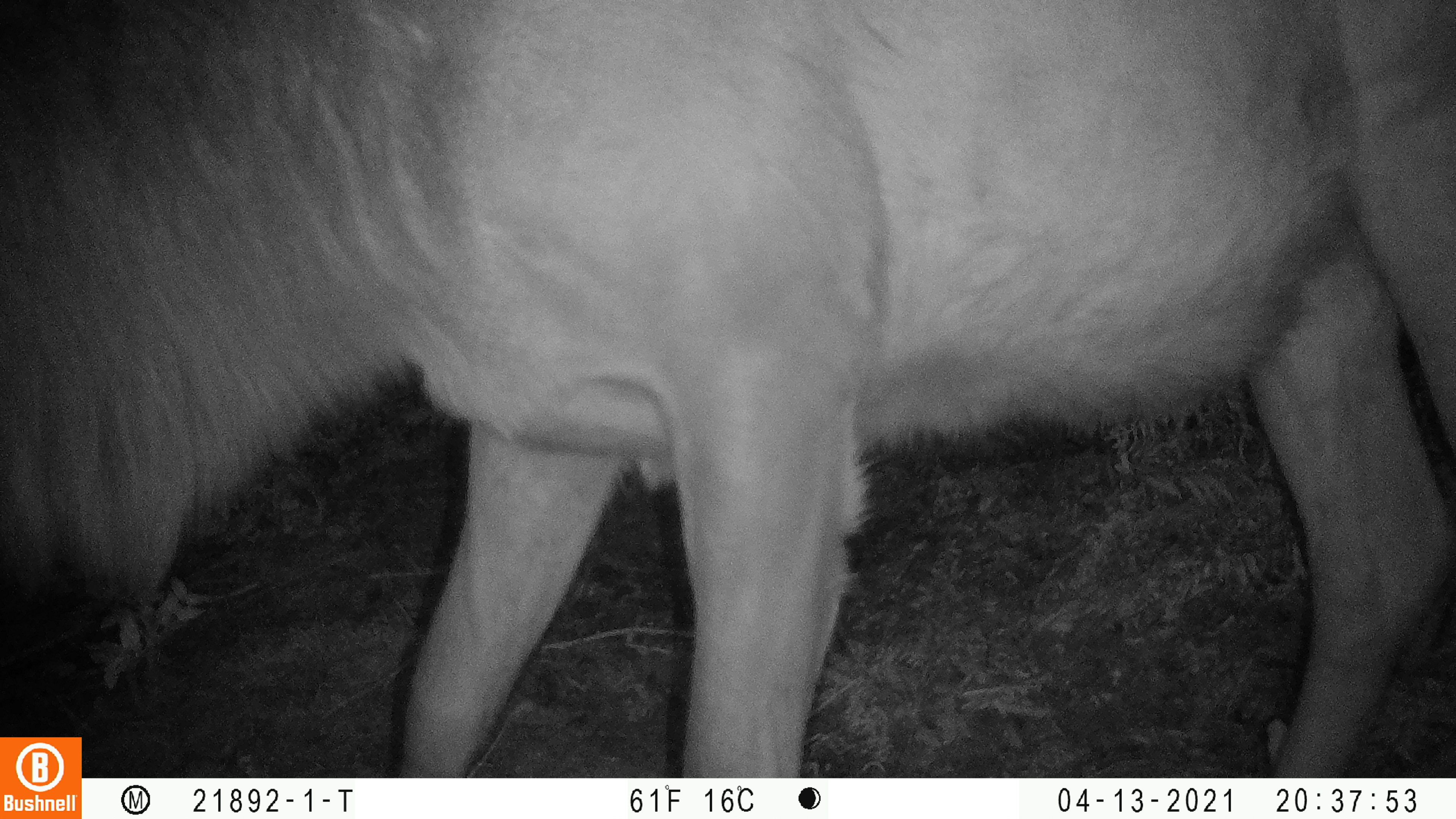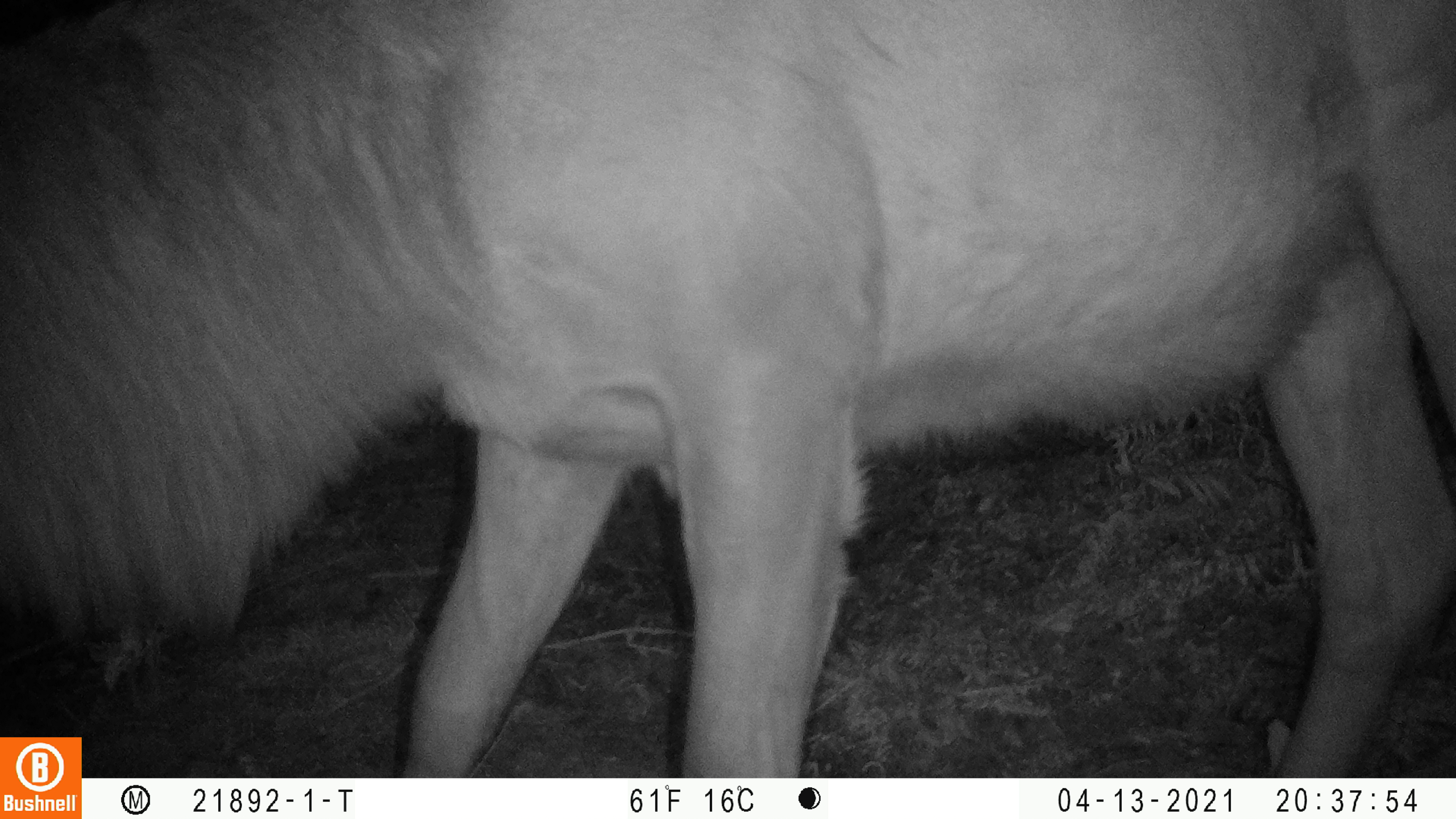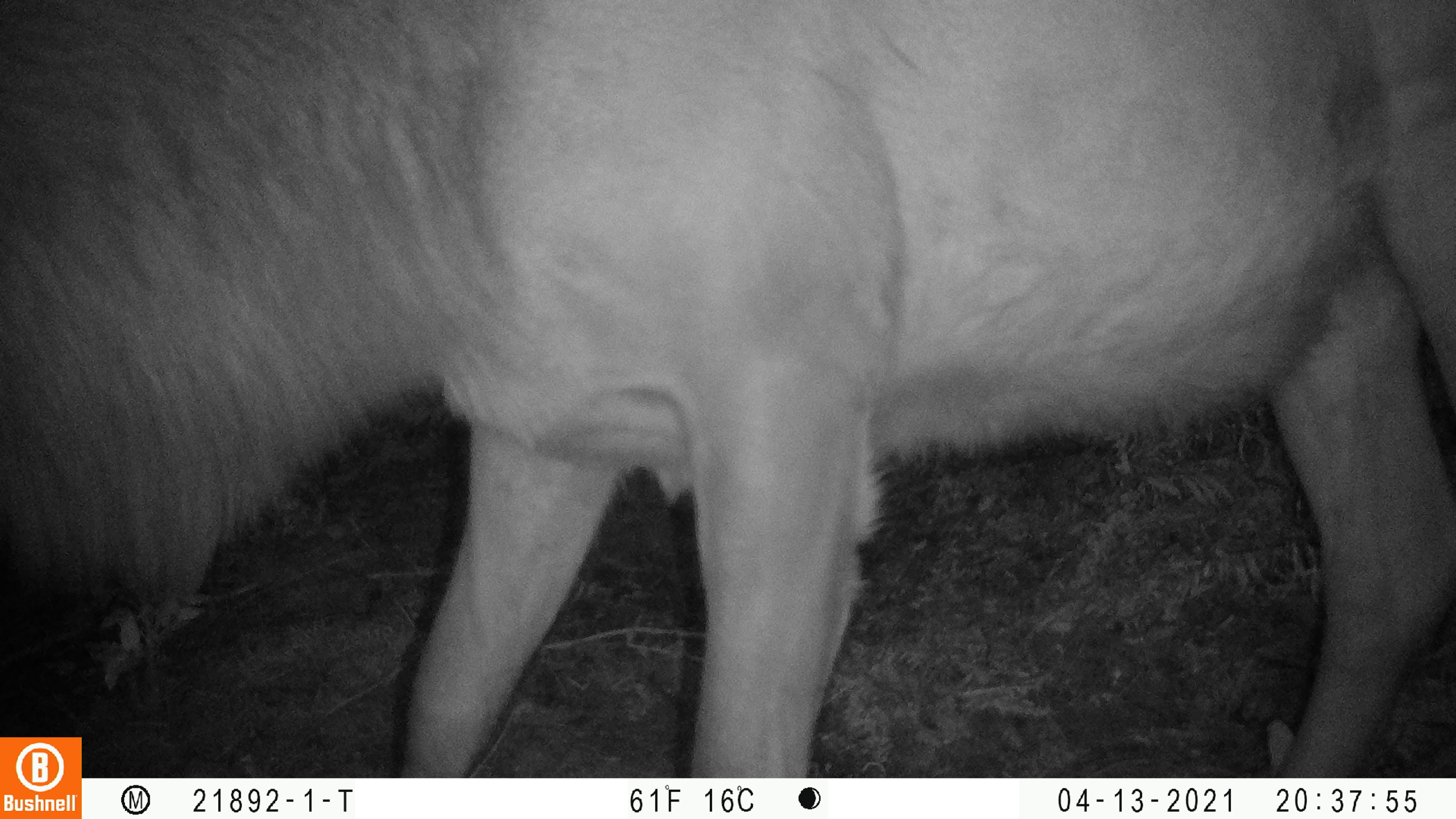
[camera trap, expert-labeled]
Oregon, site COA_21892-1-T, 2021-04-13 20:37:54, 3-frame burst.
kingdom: Animalia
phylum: Chordata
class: Mammalia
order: Artiodactyla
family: Cervidae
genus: Cervus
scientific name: Cervus canadensis roosevelti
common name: roosevelt elk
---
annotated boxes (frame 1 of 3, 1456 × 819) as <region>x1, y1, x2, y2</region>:
roosevelt elk: <region>0, 0, 1455, 735</region>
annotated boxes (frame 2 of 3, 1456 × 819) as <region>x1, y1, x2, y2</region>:
roosevelt elk: <region>0, 2, 1453, 733</region>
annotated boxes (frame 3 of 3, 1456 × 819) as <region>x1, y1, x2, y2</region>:
roosevelt elk: <region>0, 0, 1455, 735</region>